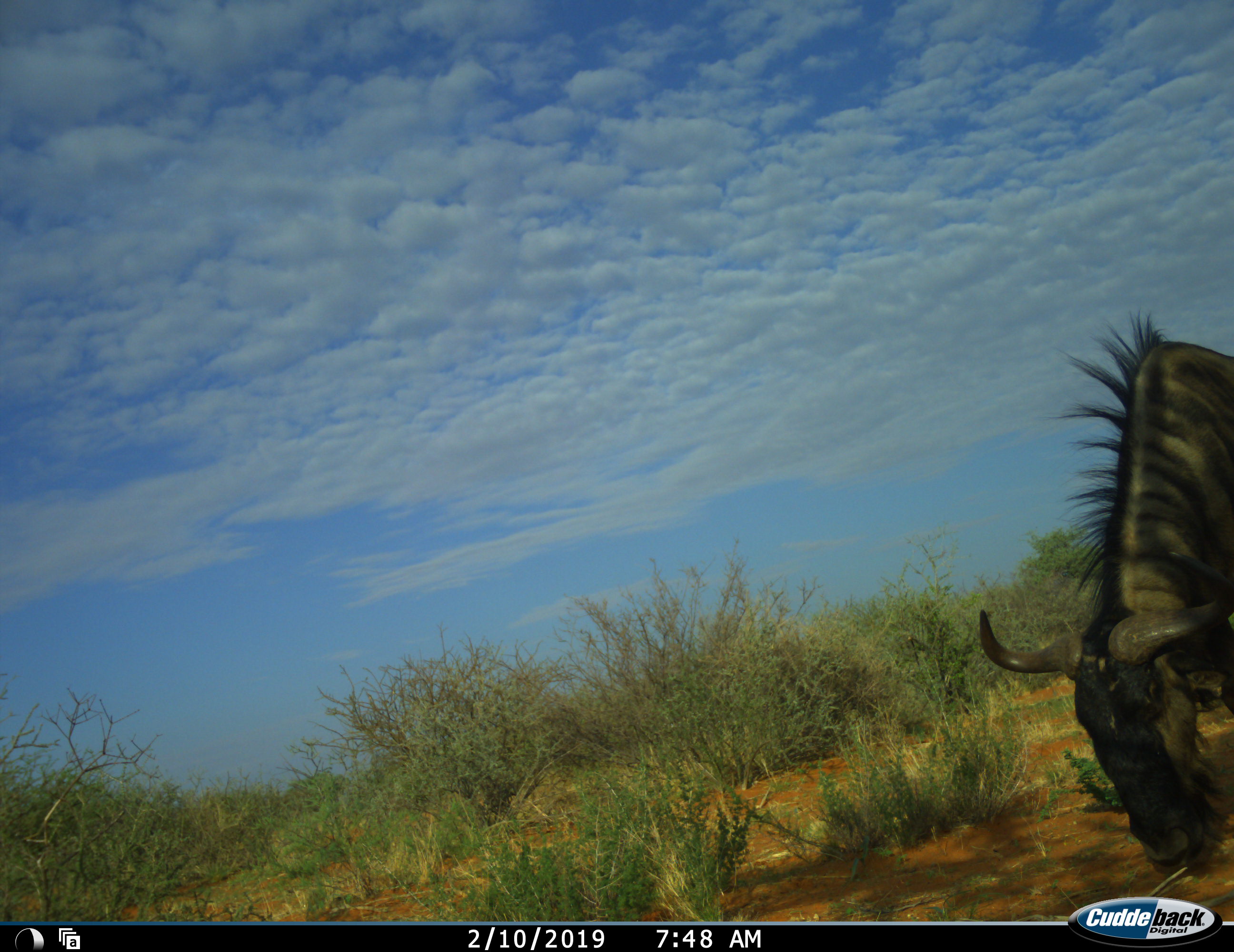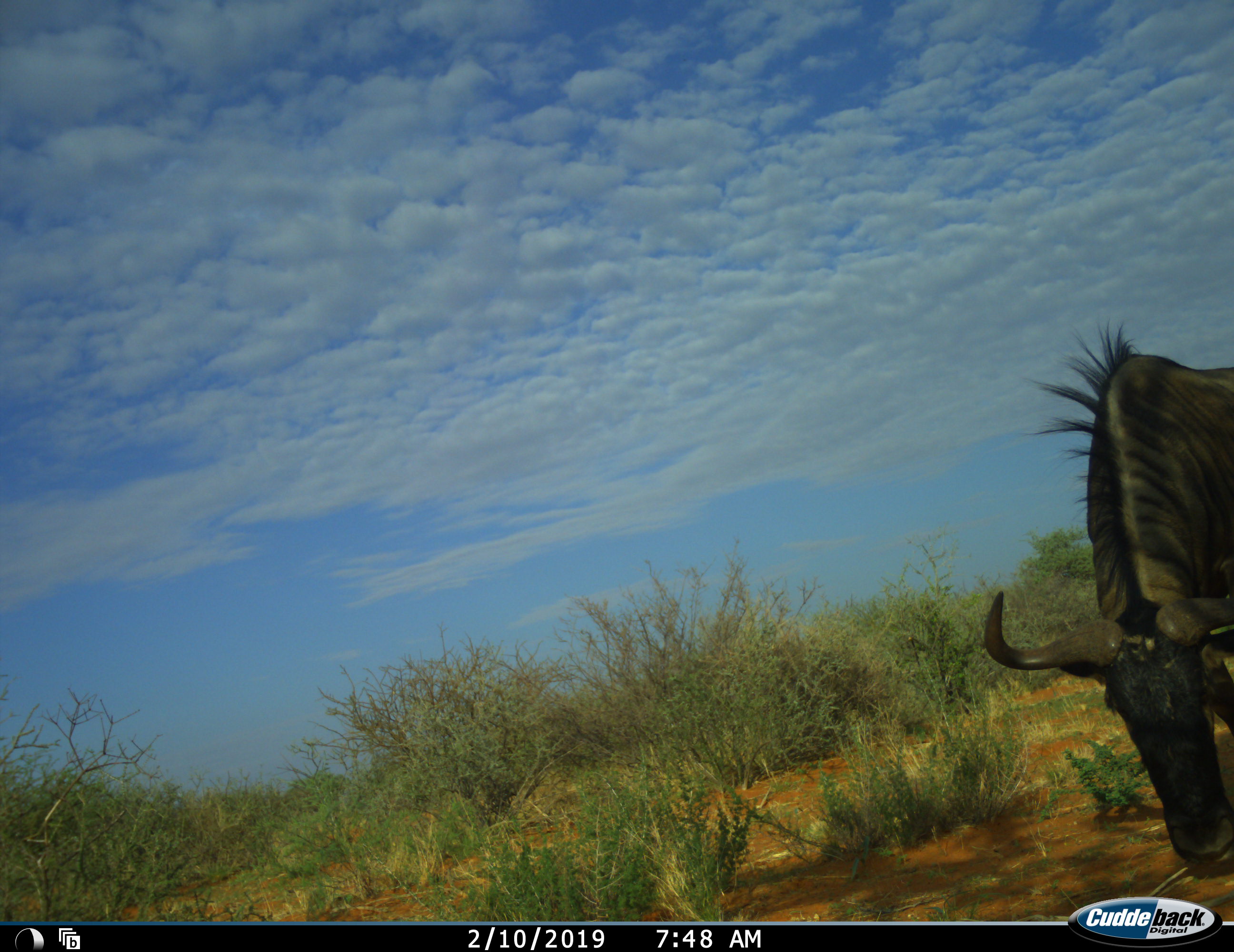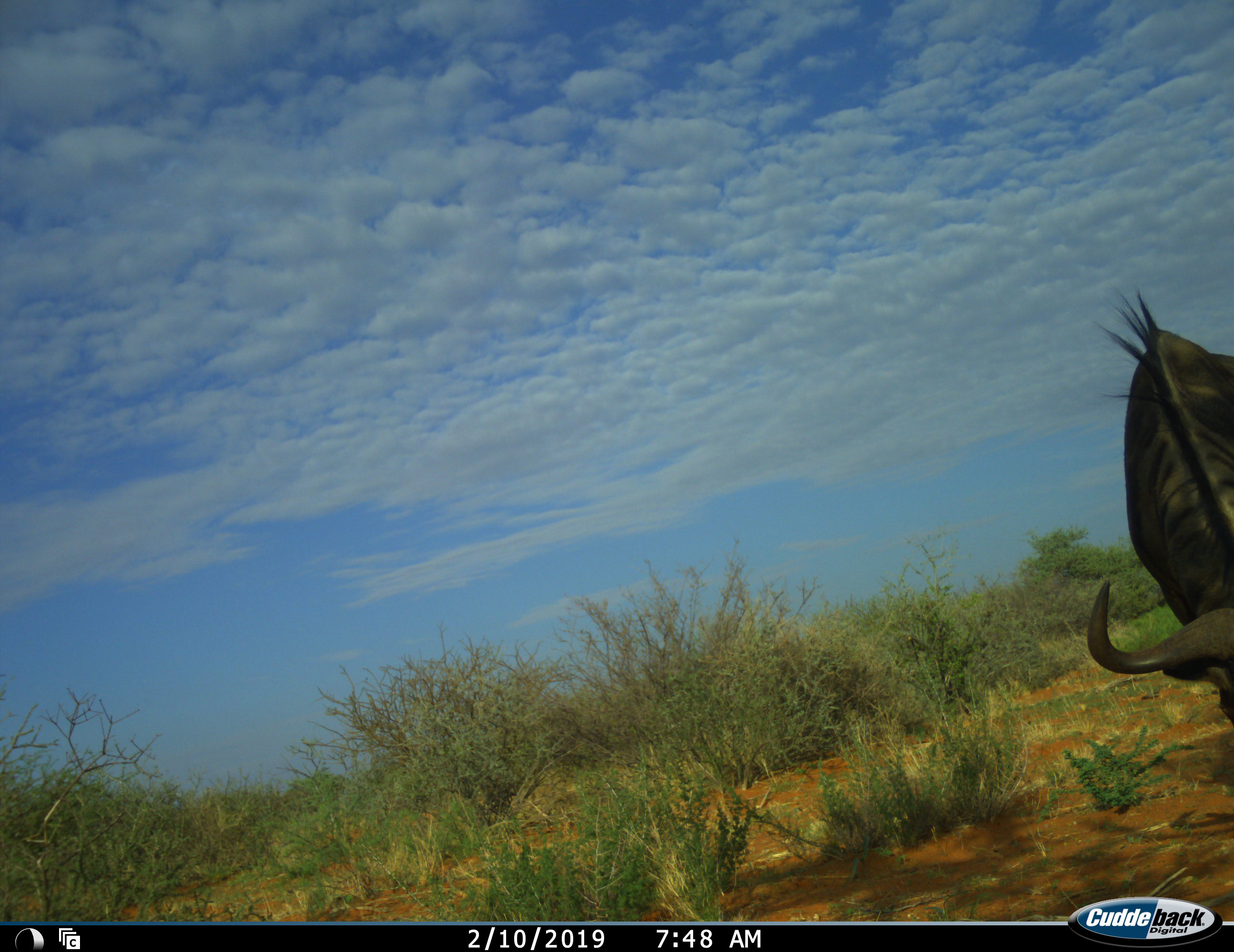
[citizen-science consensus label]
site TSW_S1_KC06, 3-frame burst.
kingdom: Animalia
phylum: Chordata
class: Mammalia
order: Artiodactyla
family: Bovidae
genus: Connochaetes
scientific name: Connochaetes taurinus taurinus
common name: blue wildebeest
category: wildebeestblue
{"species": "wildebeestblue (blue wildebeest) (Connochaetes taurinus taurinus)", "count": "1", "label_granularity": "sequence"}